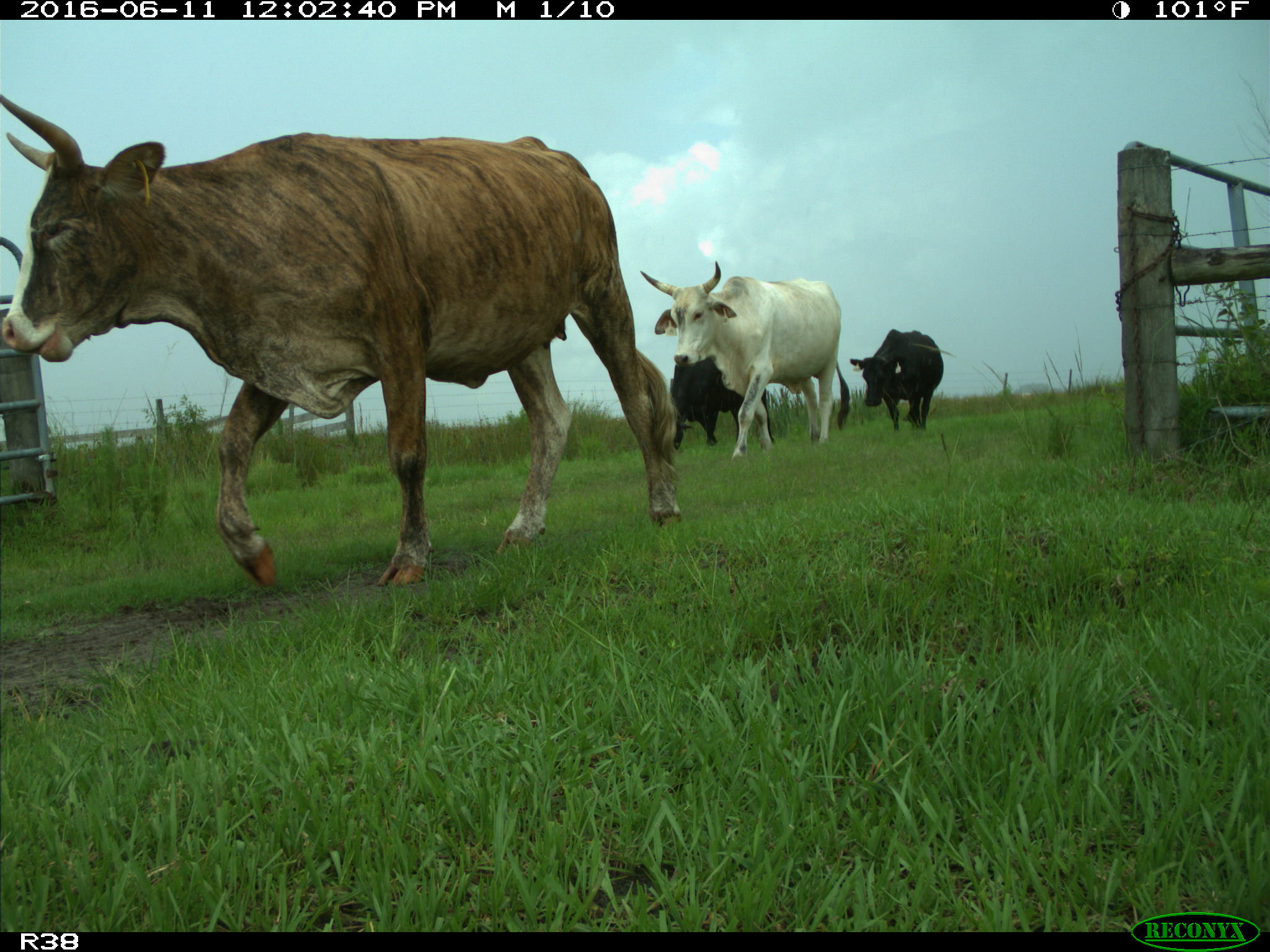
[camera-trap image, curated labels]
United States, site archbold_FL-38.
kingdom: Animalia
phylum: Chordata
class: Mammalia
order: Artiodactyla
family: Bovidae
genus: Bos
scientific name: Bos taurus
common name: domestic cow